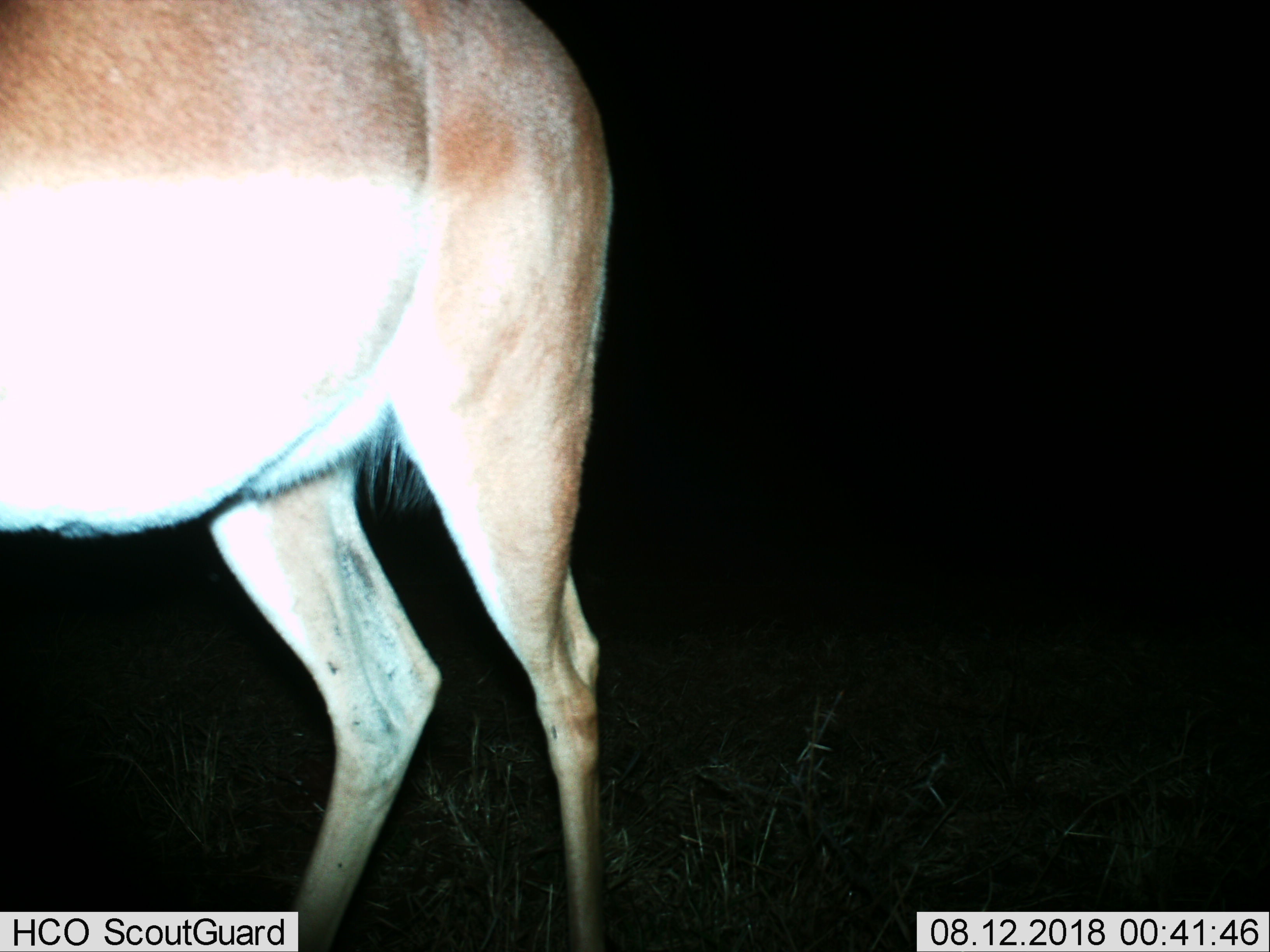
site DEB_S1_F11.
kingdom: Animalia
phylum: Chordata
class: Mammalia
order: Artiodactyla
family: Bovidae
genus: Aepyceros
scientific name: Aepyceros melampus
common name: impala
Impala (Aepyceros melampus), count 1. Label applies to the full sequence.